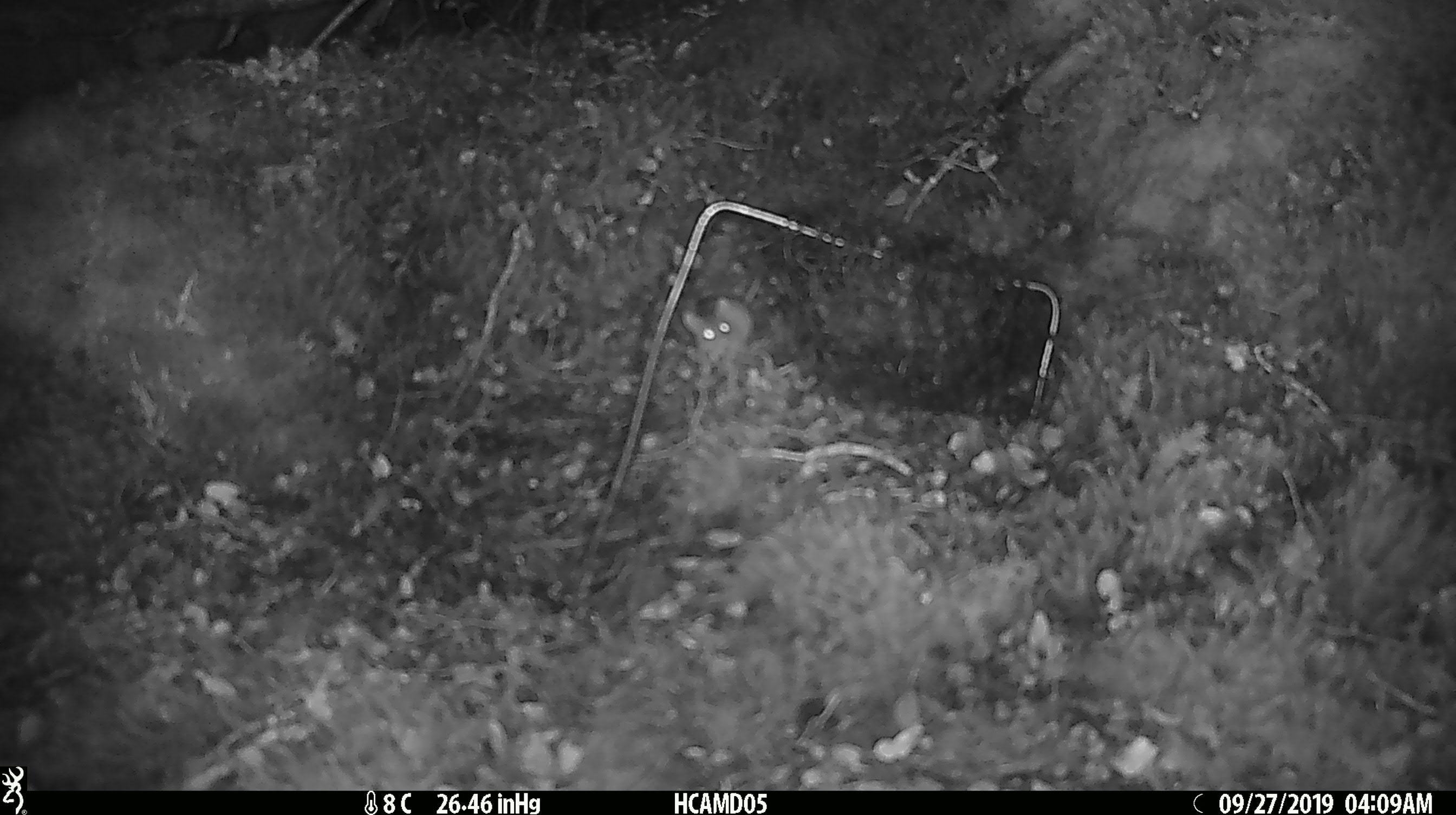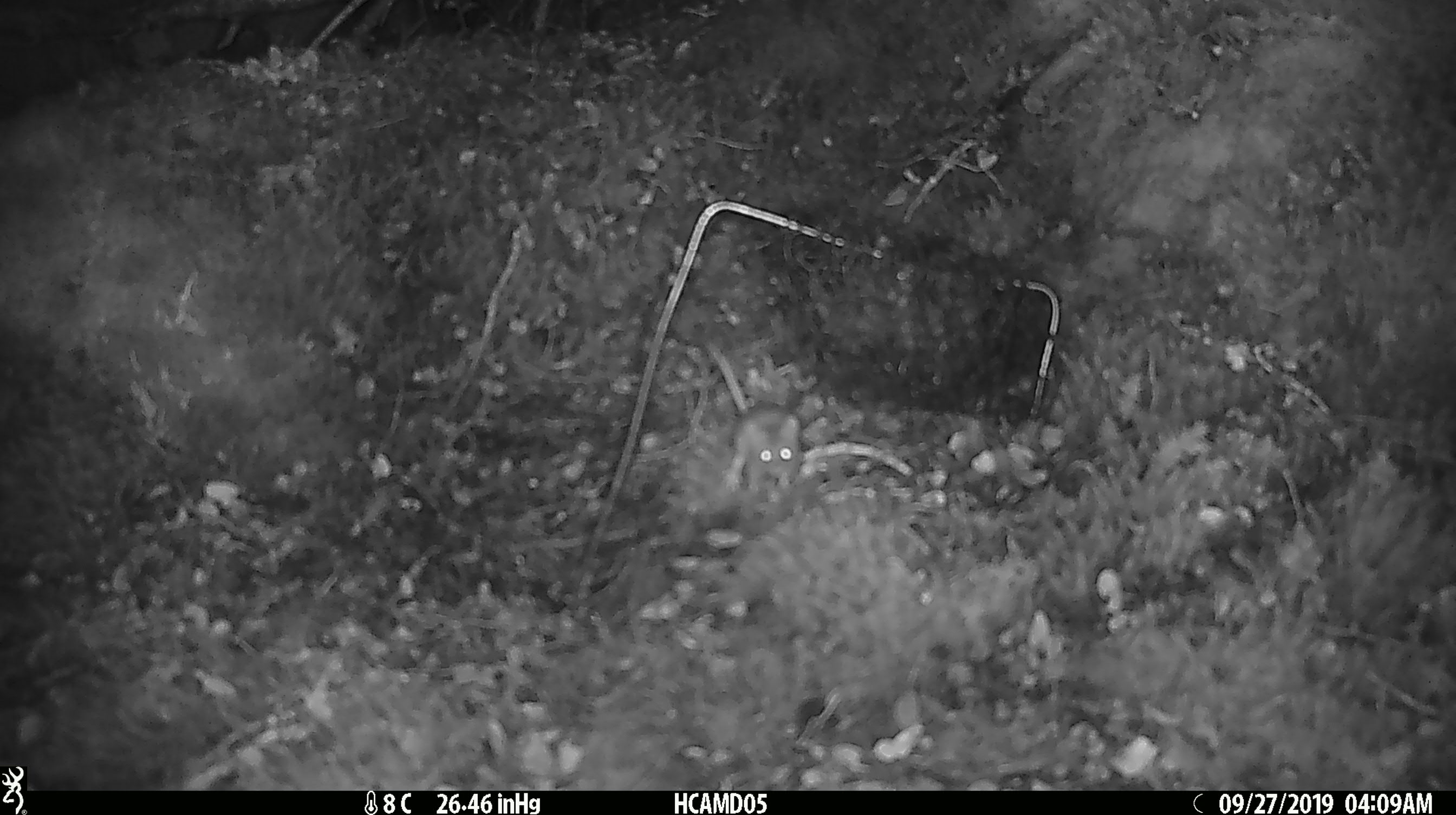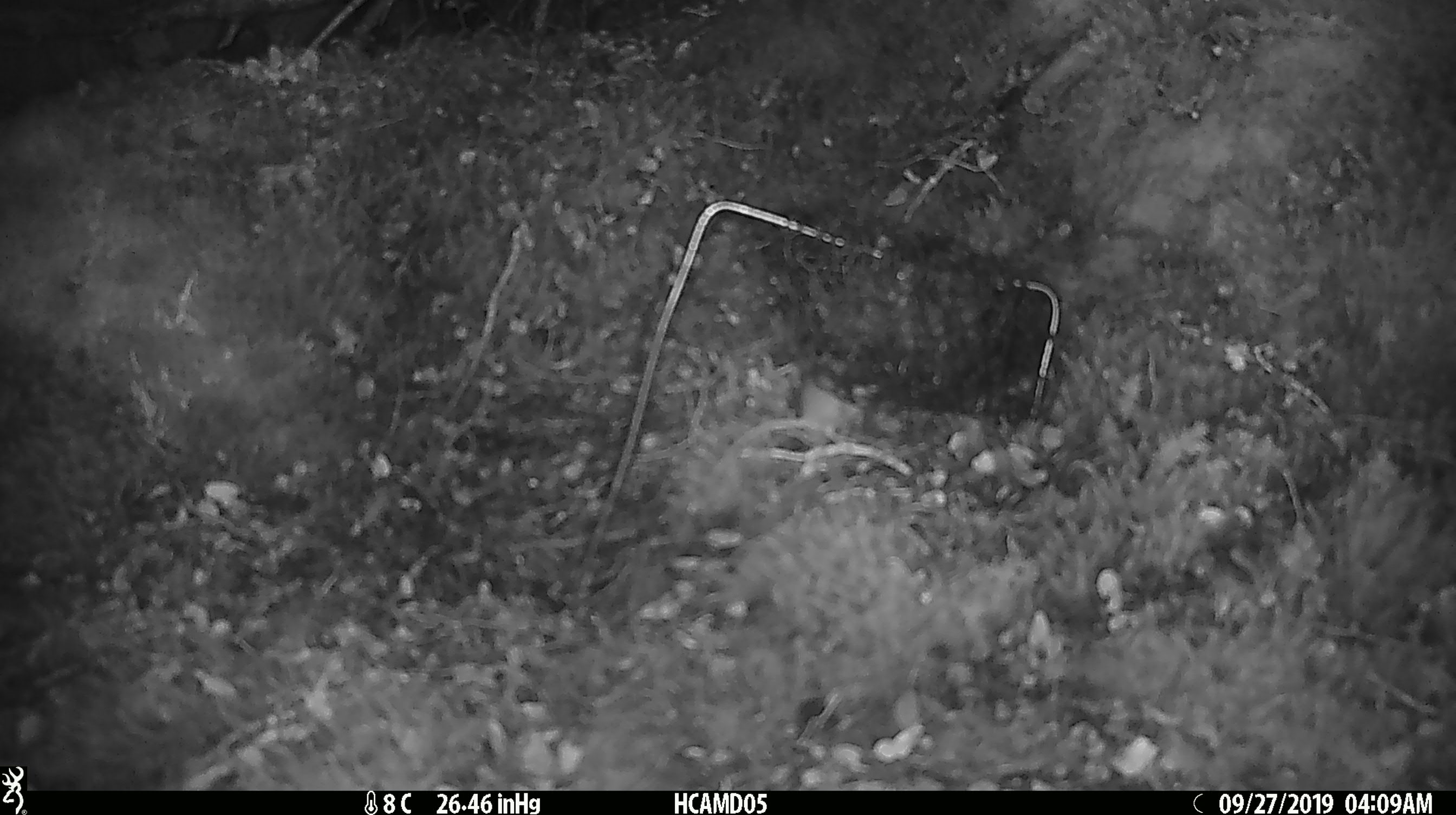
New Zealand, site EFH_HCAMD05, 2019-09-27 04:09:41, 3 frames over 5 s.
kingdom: Animalia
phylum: Chordata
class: Mammalia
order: Rodentia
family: Muridae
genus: Mus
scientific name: Mus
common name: mouse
Mouse (Mus).